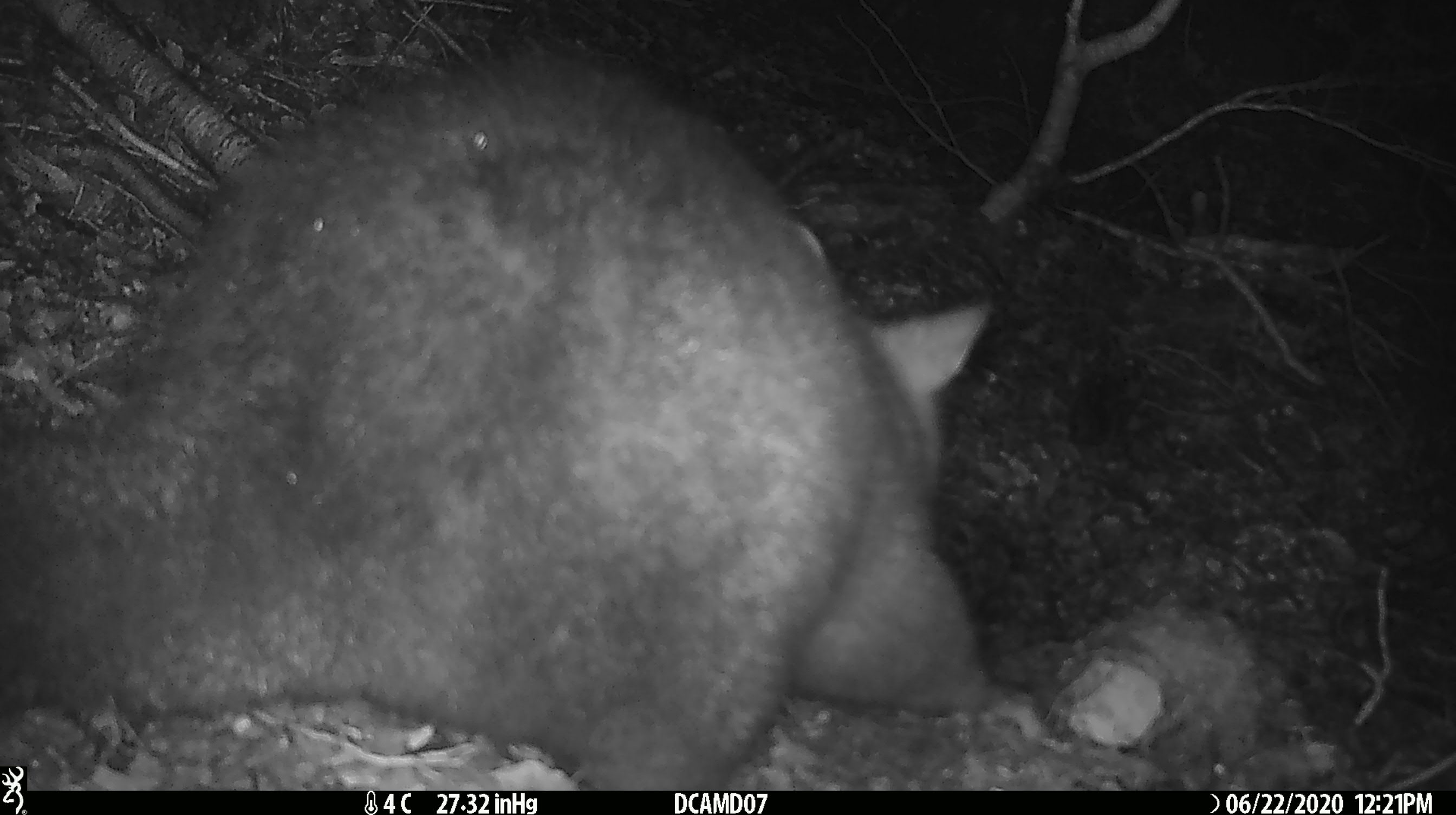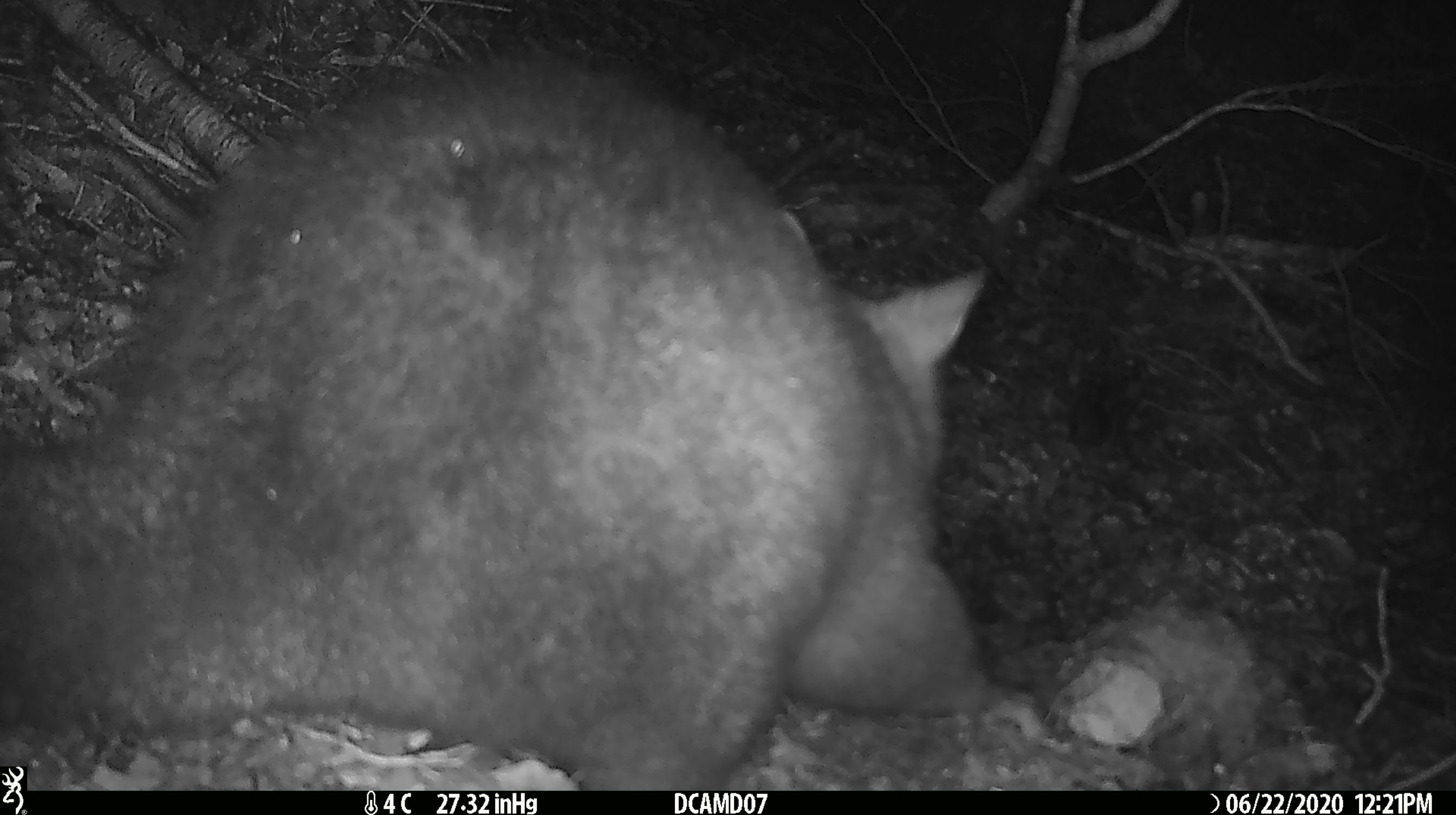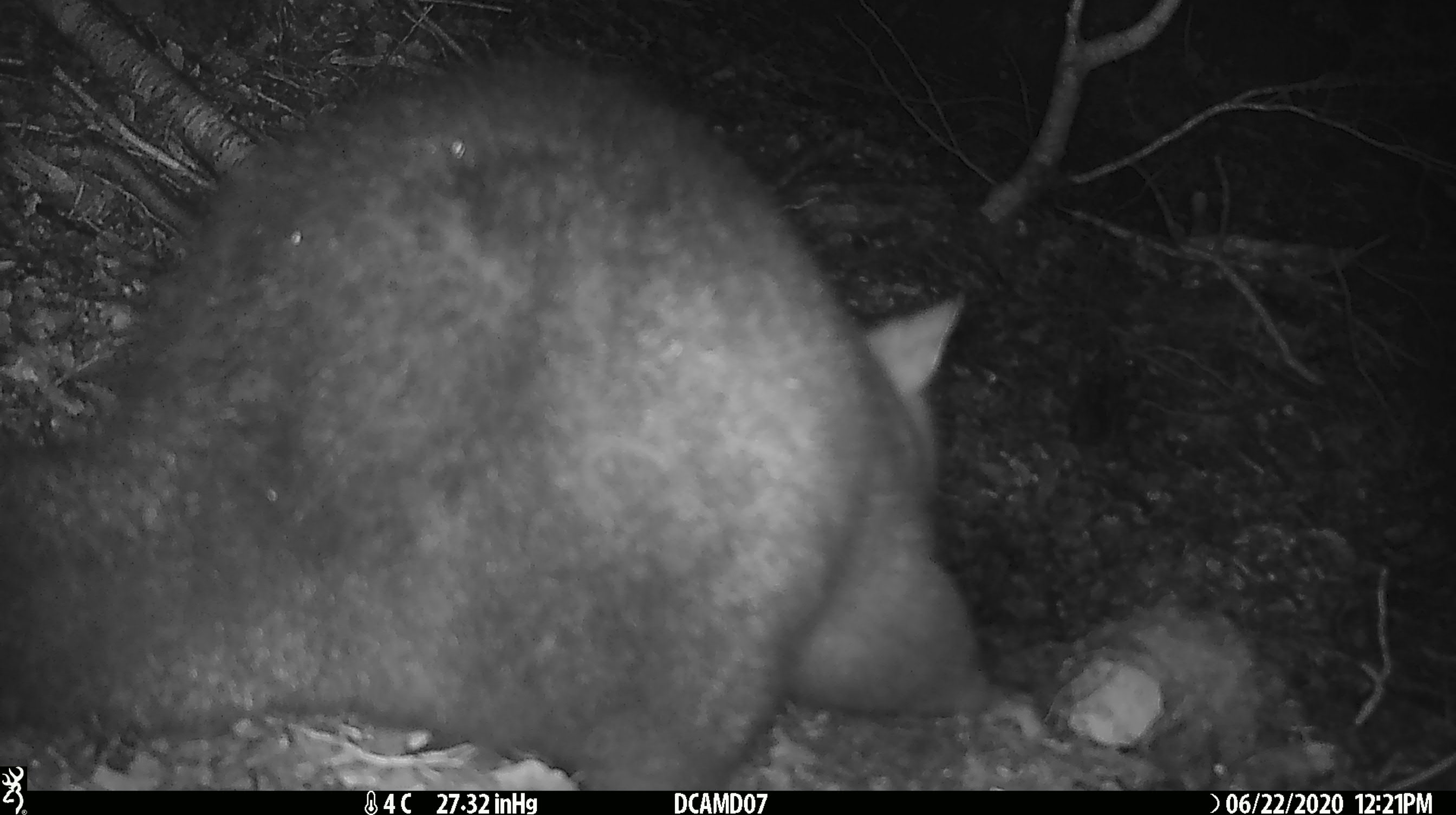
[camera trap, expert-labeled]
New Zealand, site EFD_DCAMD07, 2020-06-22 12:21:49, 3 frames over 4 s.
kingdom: Animalia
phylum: Chordata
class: Mammalia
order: Diprotodontia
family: Phalangeridae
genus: Trichosurus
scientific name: Trichosurus vulpecula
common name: common brushtail possum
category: possum